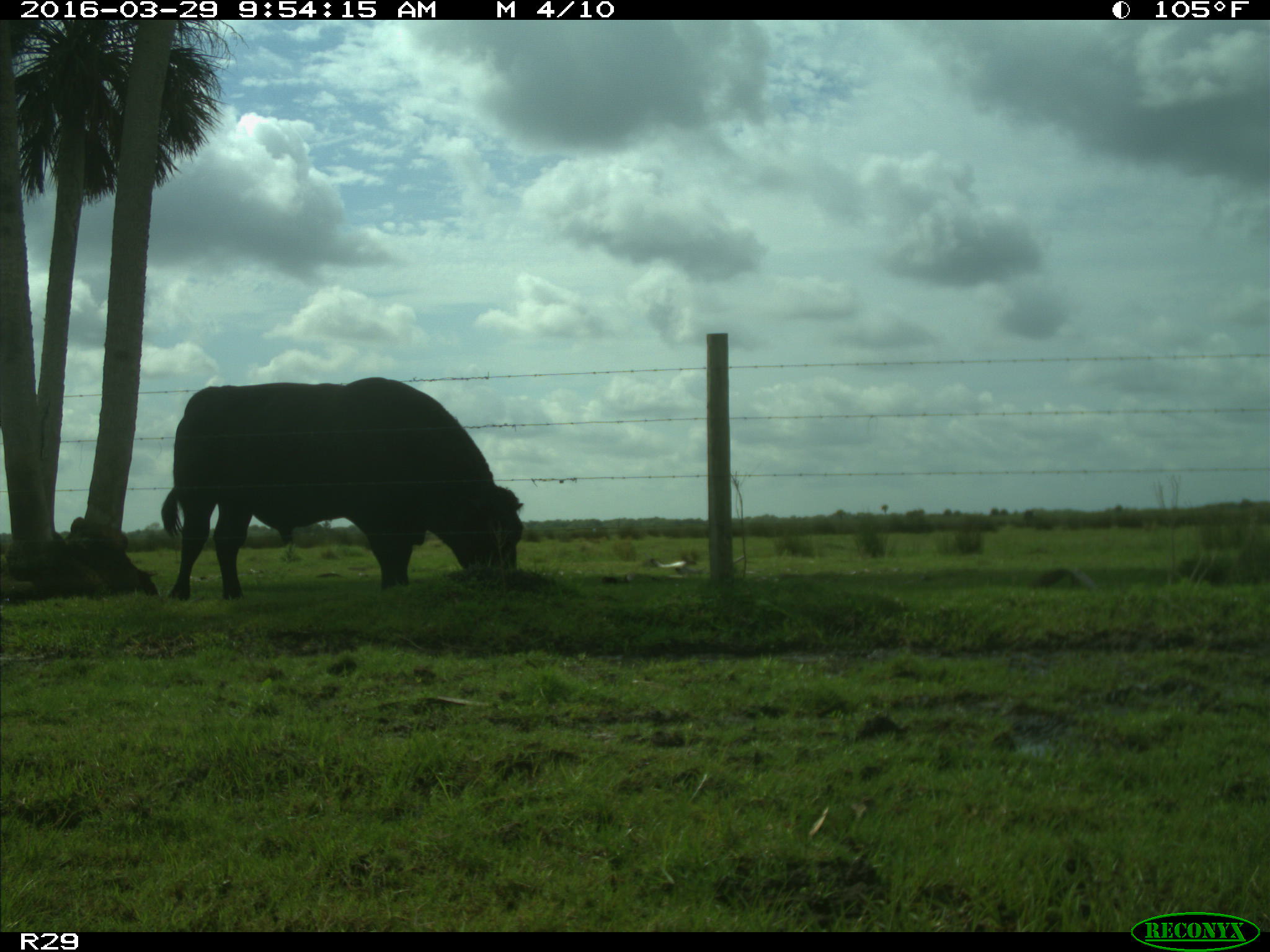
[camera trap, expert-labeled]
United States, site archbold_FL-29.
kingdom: Animalia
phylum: Chordata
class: Mammalia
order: Artiodactyla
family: Bovidae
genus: Bos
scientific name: Bos taurus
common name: domestic cow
Bos taurus (domestic cow).